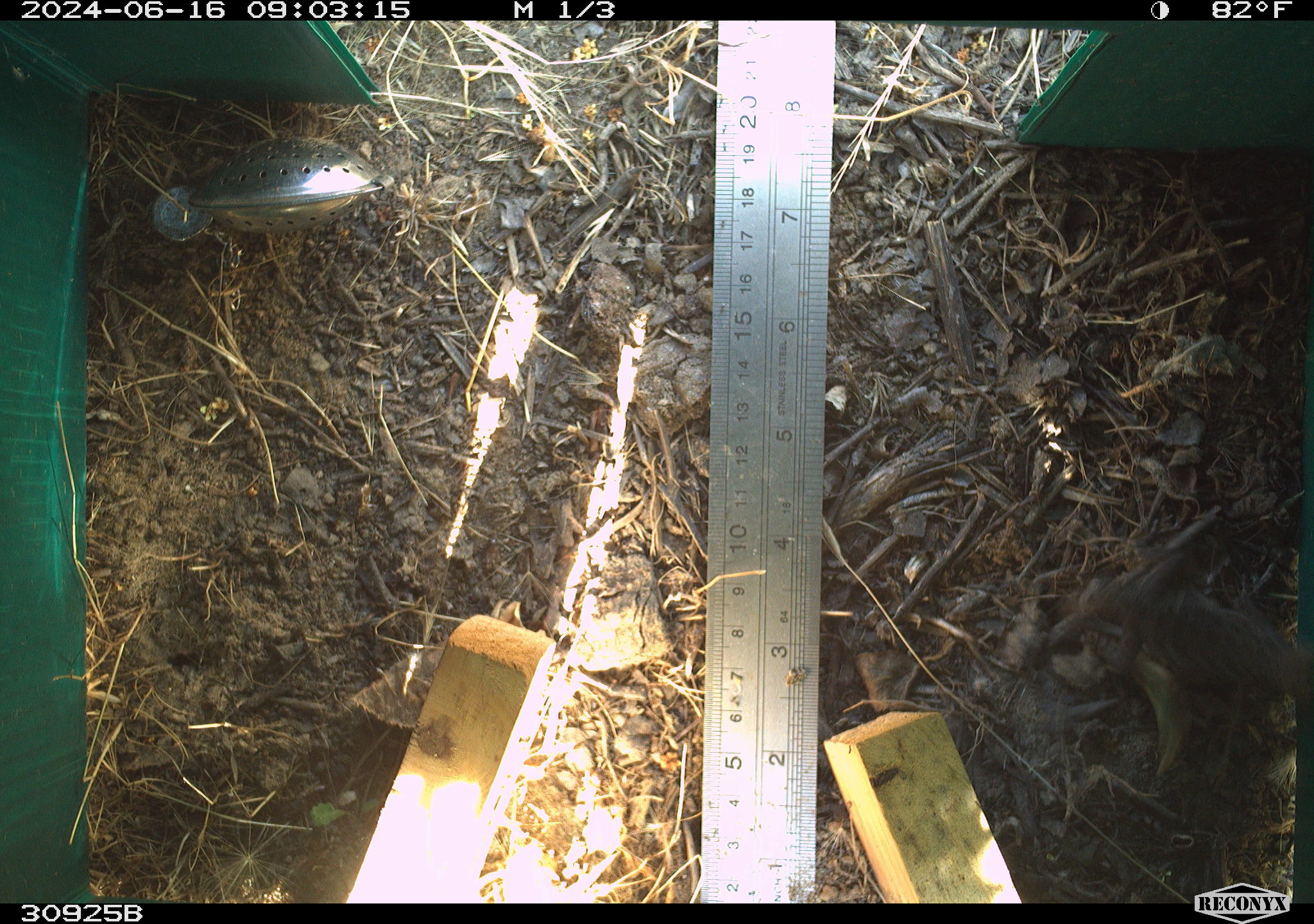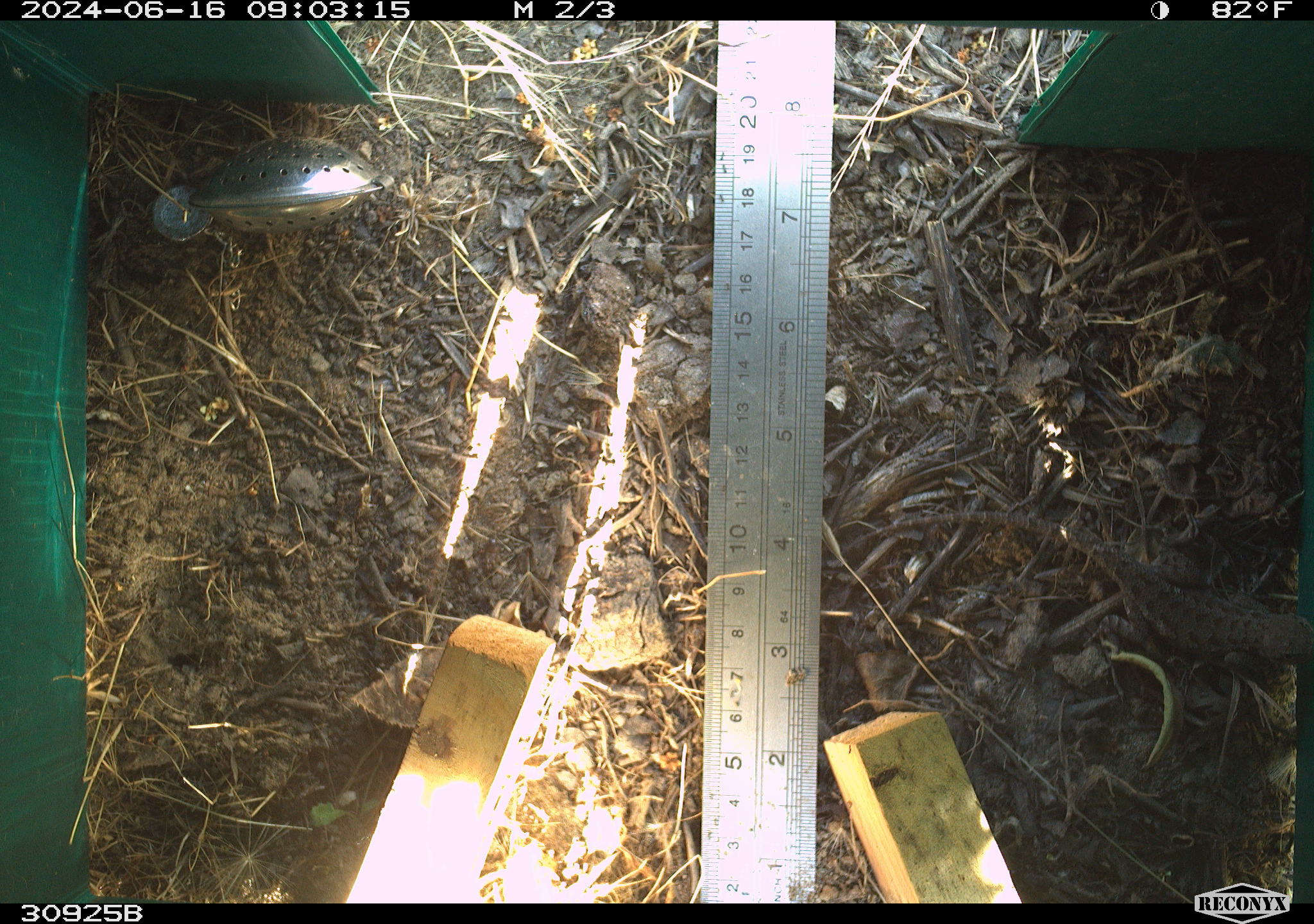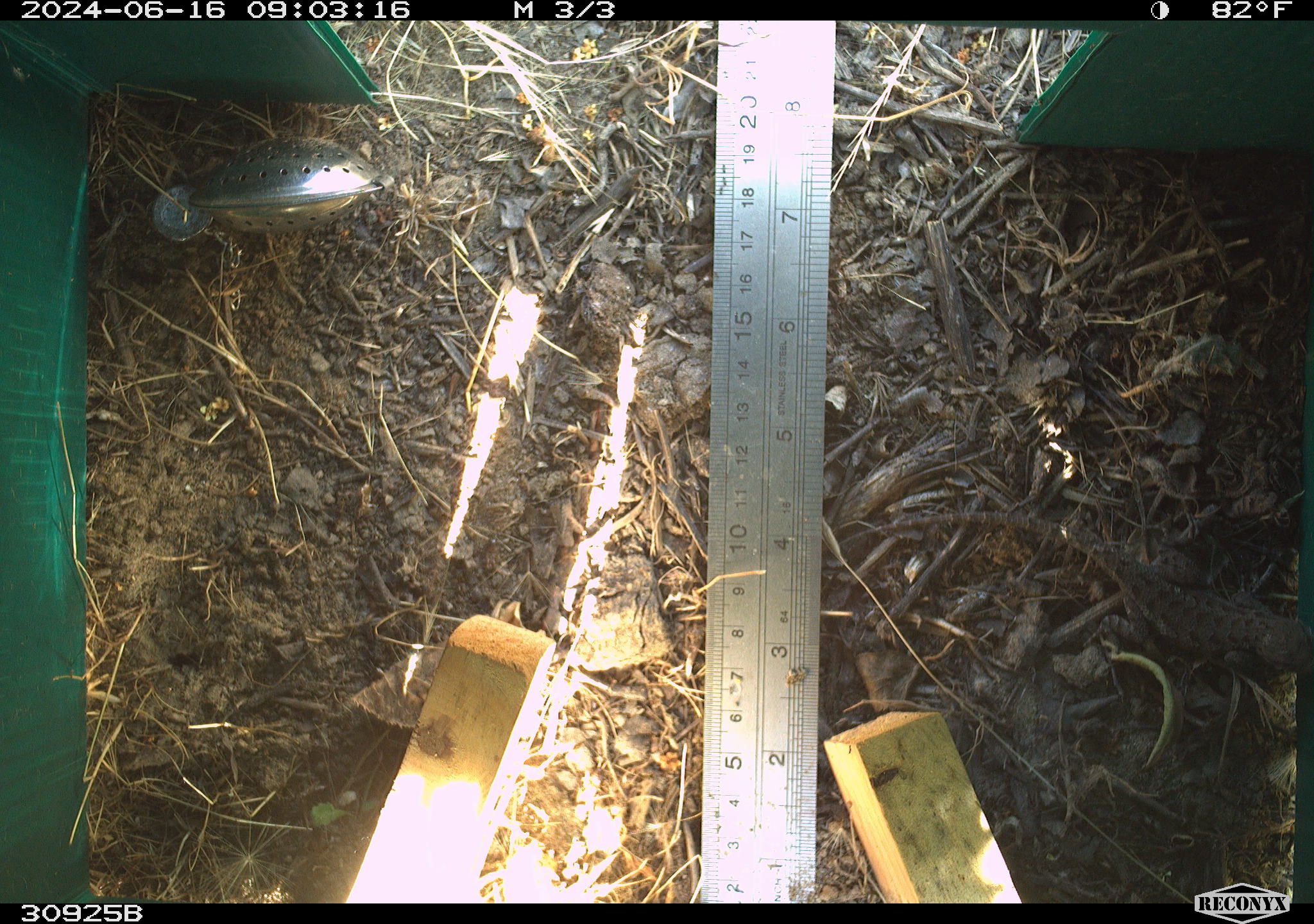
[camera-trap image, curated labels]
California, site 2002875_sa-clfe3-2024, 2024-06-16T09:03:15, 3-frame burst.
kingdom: Animalia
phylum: Chordata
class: Reptilia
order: Squamata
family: Phrynosomatidae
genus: Sceloporus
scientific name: Sceloporus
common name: spiny lizards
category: sceloporus species